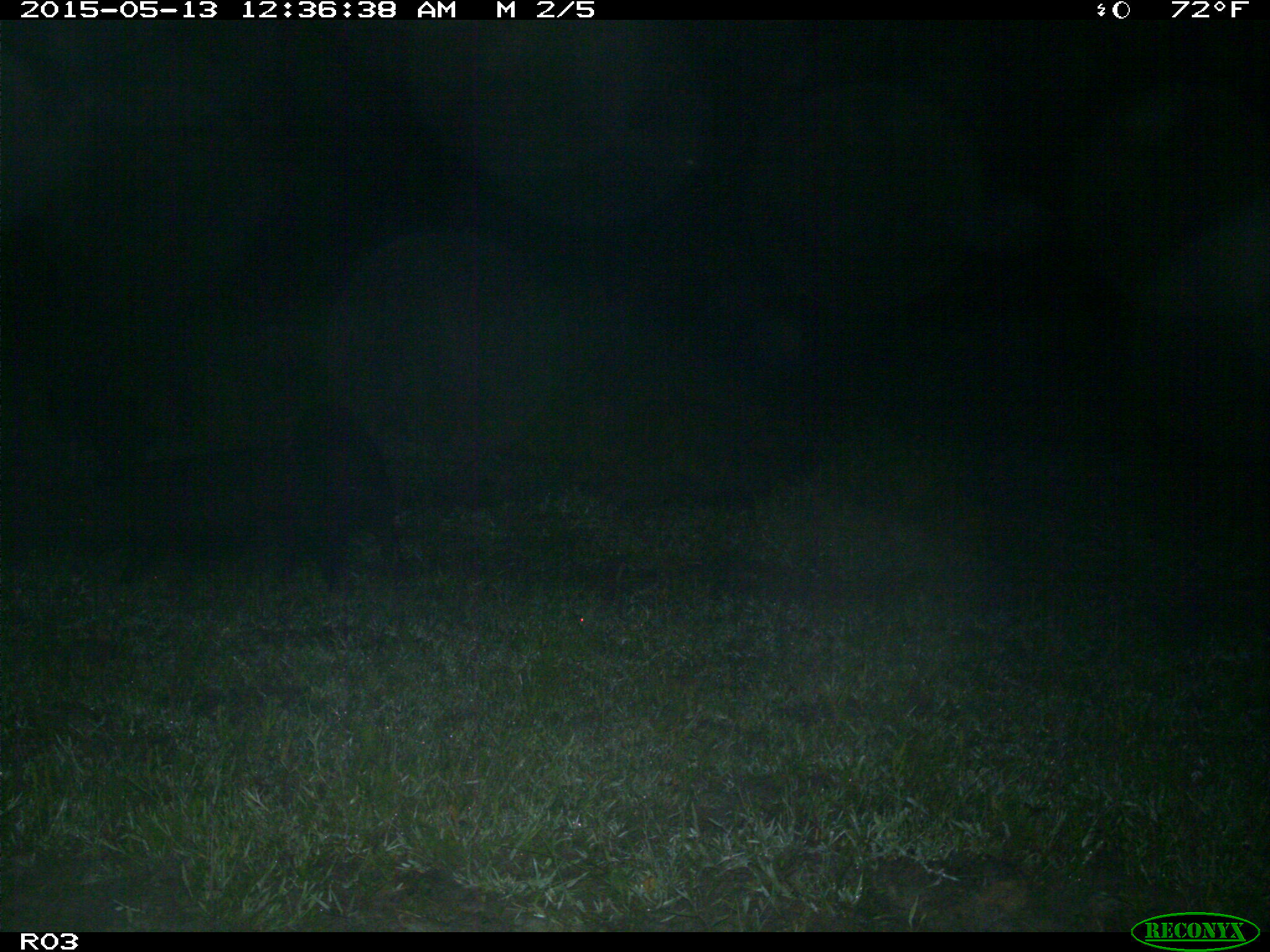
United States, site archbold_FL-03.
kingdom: Animalia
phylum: Chordata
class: Mammalia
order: Artiodactyla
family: Suidae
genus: Sus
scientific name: Sus scrofa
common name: wild boar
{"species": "Sus scrofa (wild boar)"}